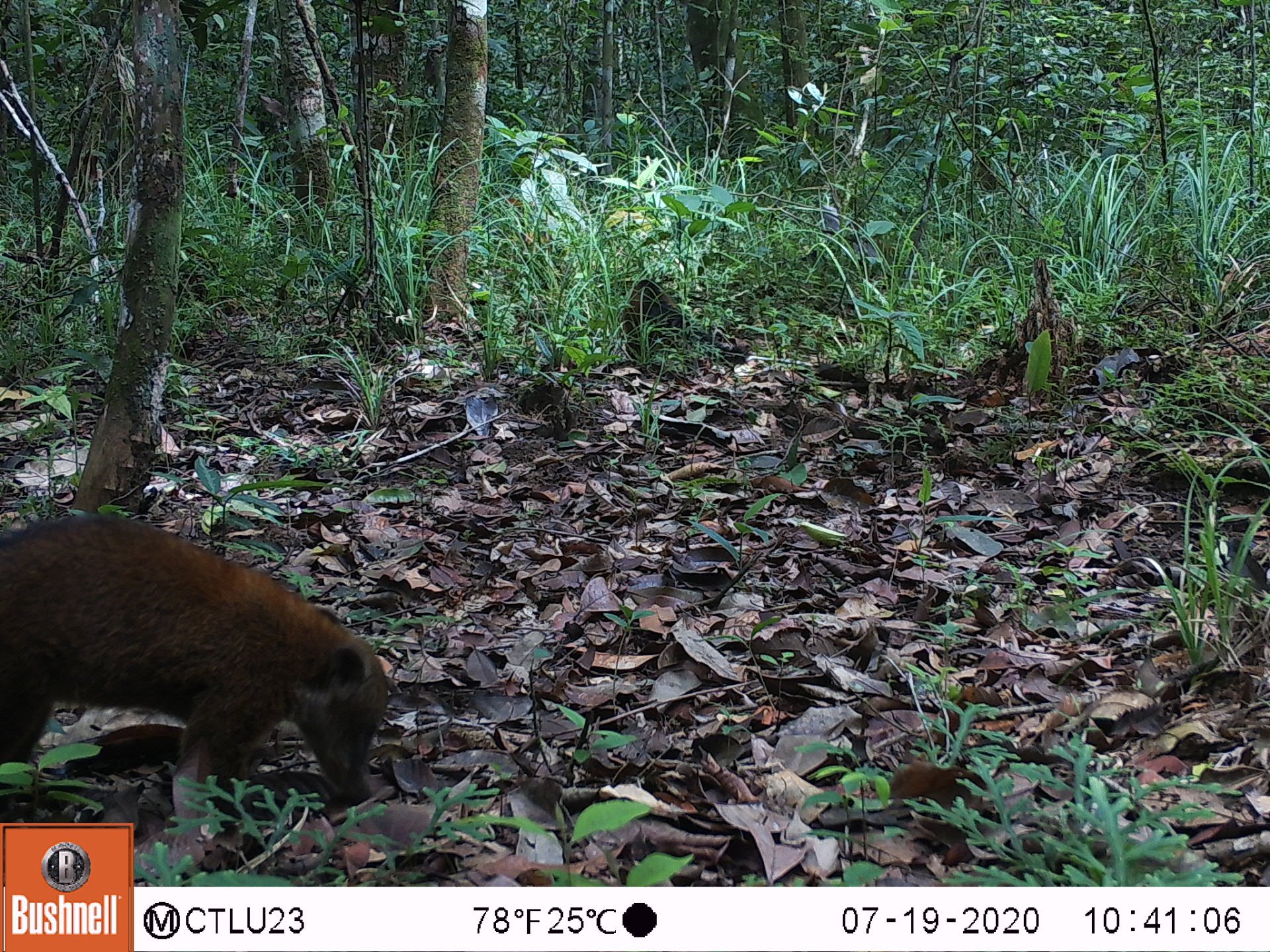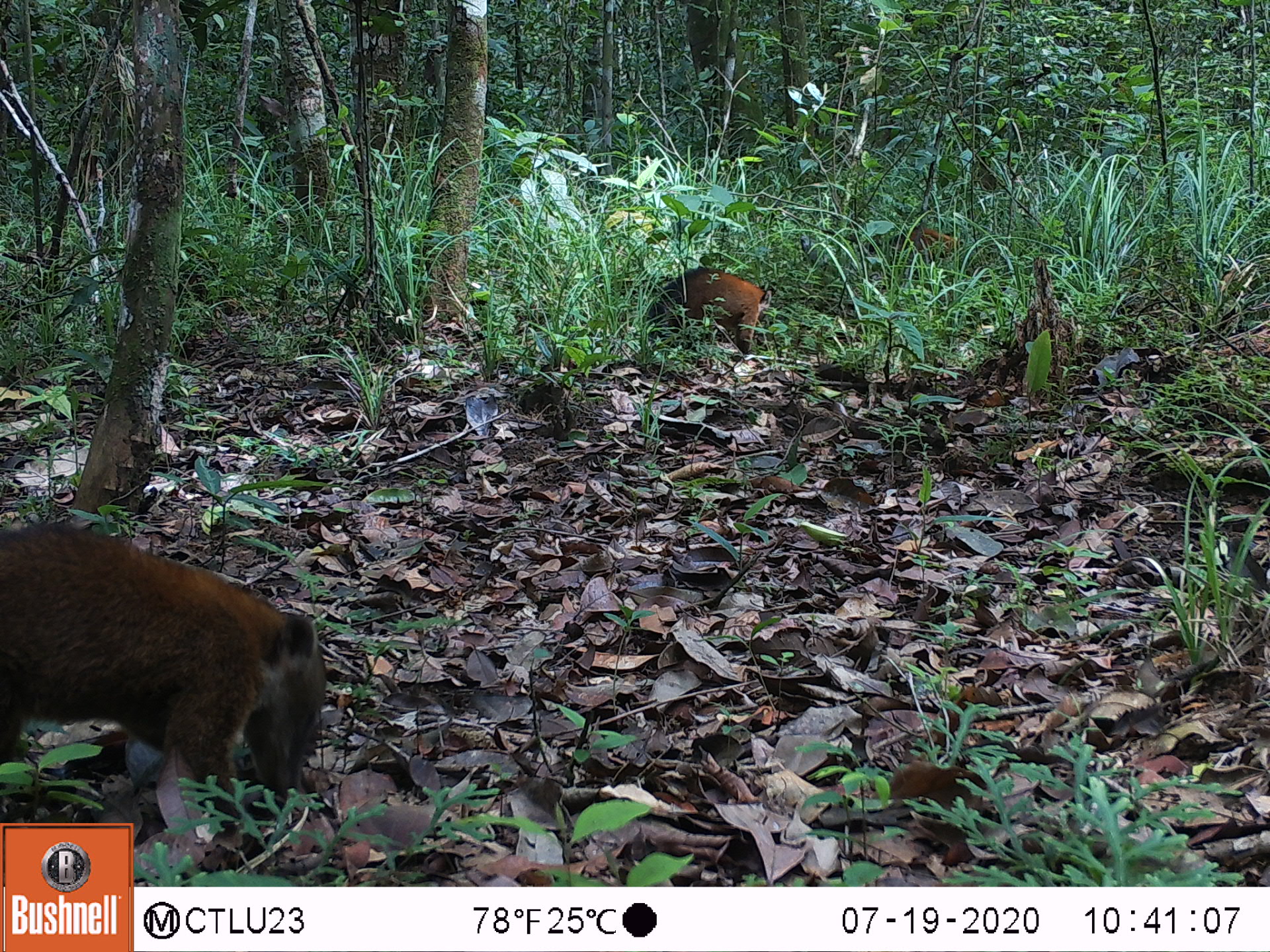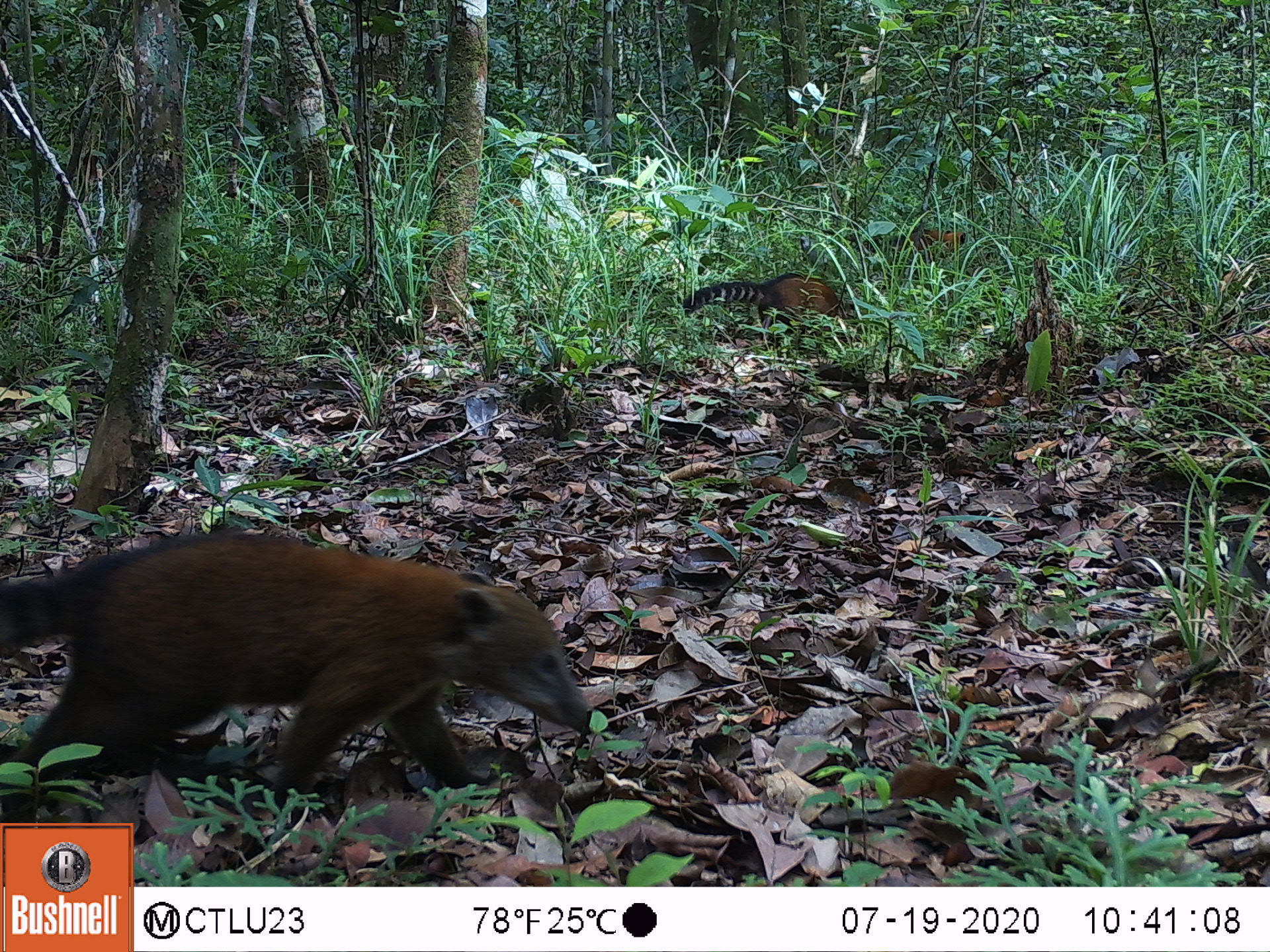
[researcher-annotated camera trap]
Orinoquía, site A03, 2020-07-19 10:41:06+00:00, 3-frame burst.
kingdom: Animalia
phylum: Chordata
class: Mammalia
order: Carnivora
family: Procyonidae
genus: Nasua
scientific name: Nasua nasua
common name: south american coati